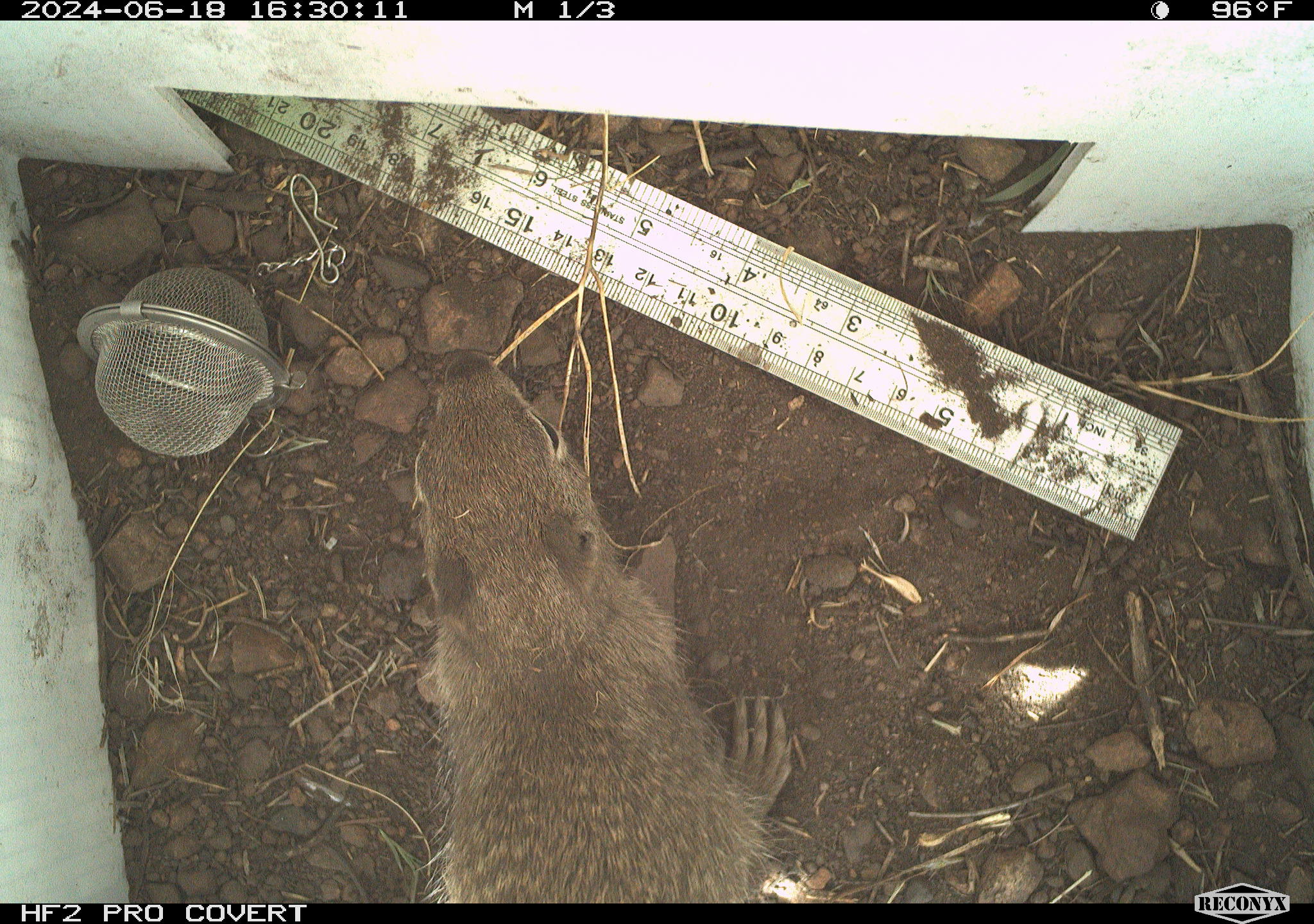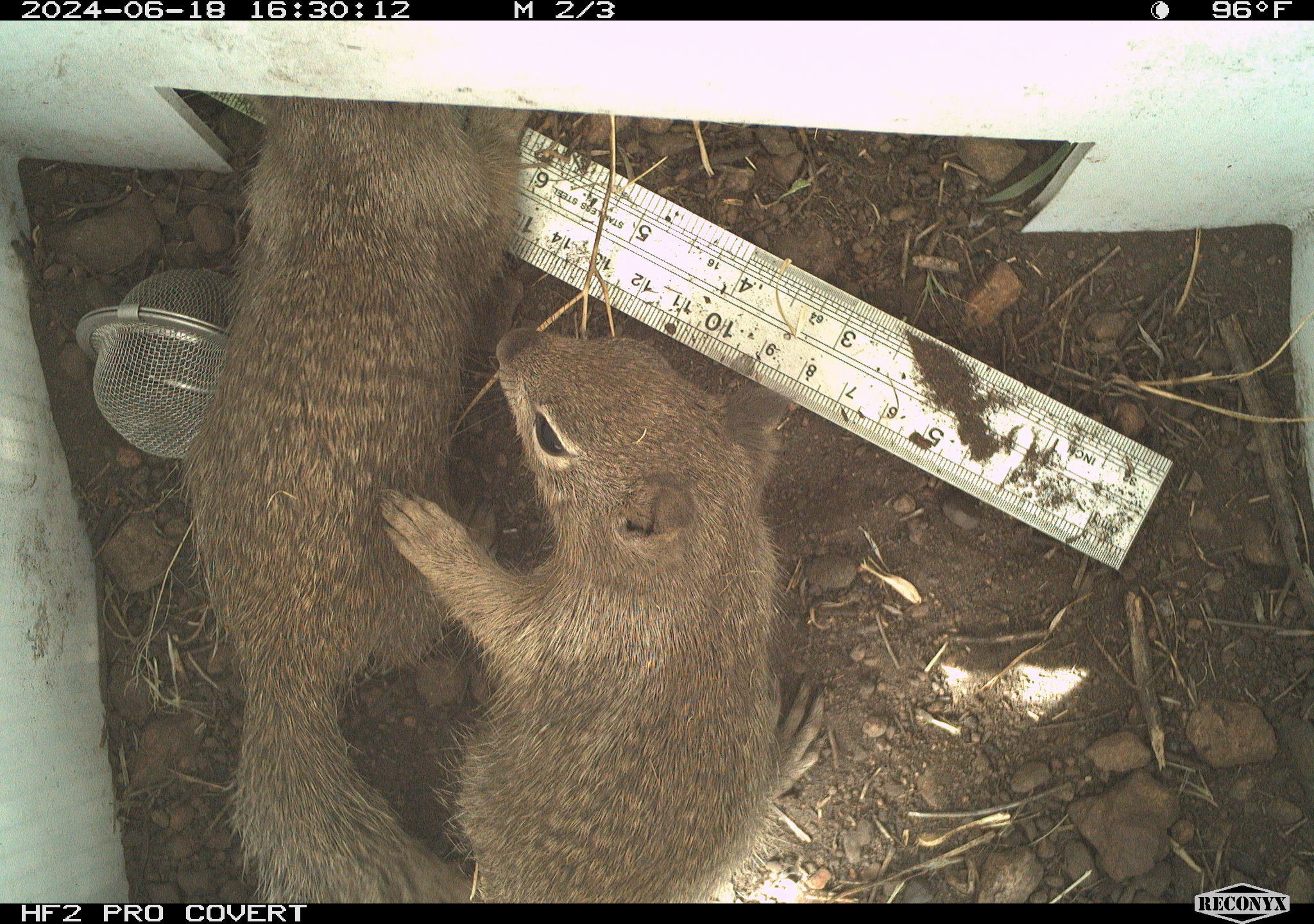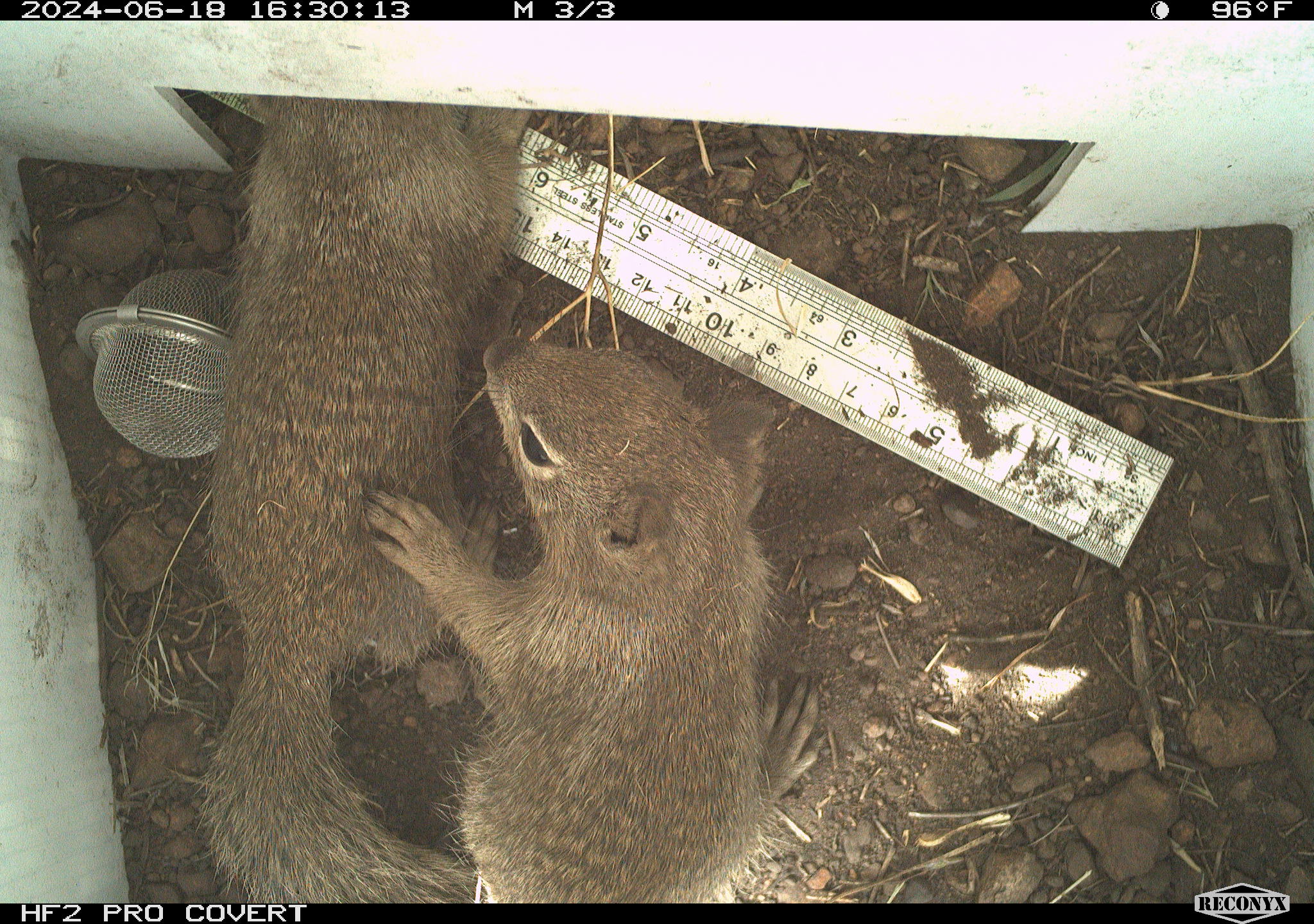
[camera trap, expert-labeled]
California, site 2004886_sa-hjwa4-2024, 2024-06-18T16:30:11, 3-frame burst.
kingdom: Animalia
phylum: Chordata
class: Mammalia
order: Rodentia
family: Sciuridae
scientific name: Sciuridae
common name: squirrels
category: sciuridae family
Sciuridae family (squirrels) (Sciuridae).